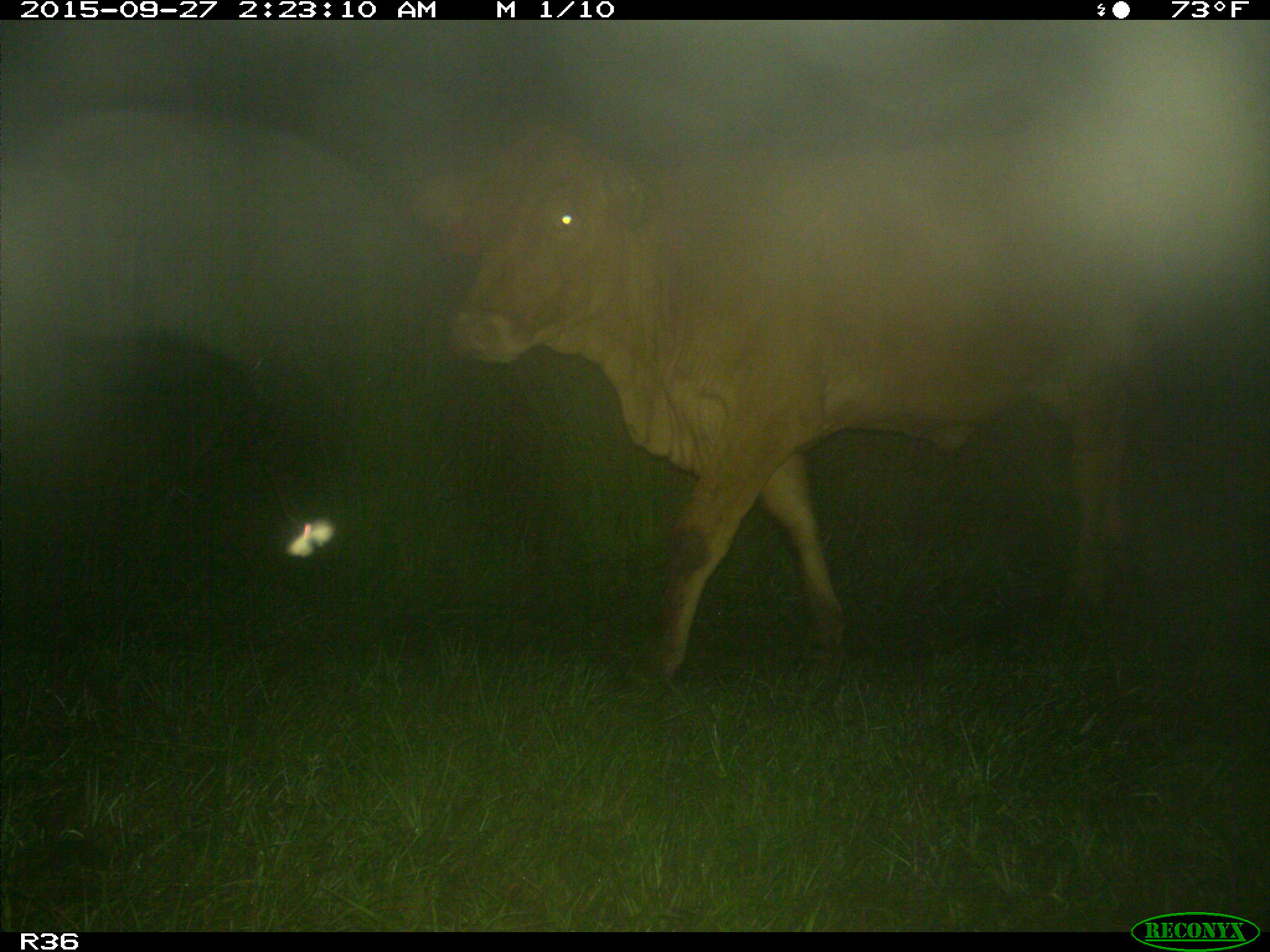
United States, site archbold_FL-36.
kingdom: Animalia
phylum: Chordata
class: Mammalia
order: Artiodactyla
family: Bovidae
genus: Bos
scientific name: Bos taurus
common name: domestic cow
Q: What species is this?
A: Bos taurus (domestic cow).